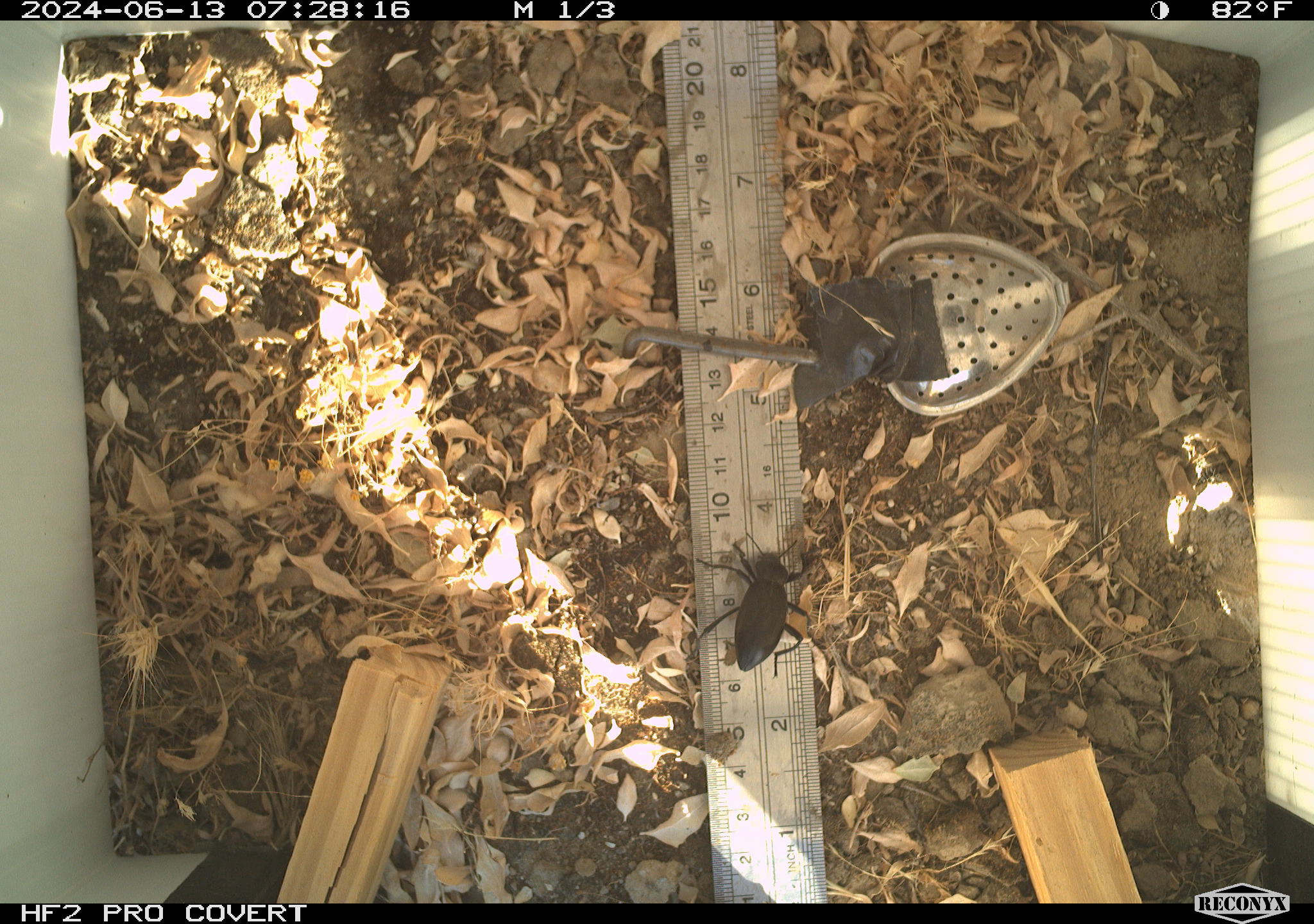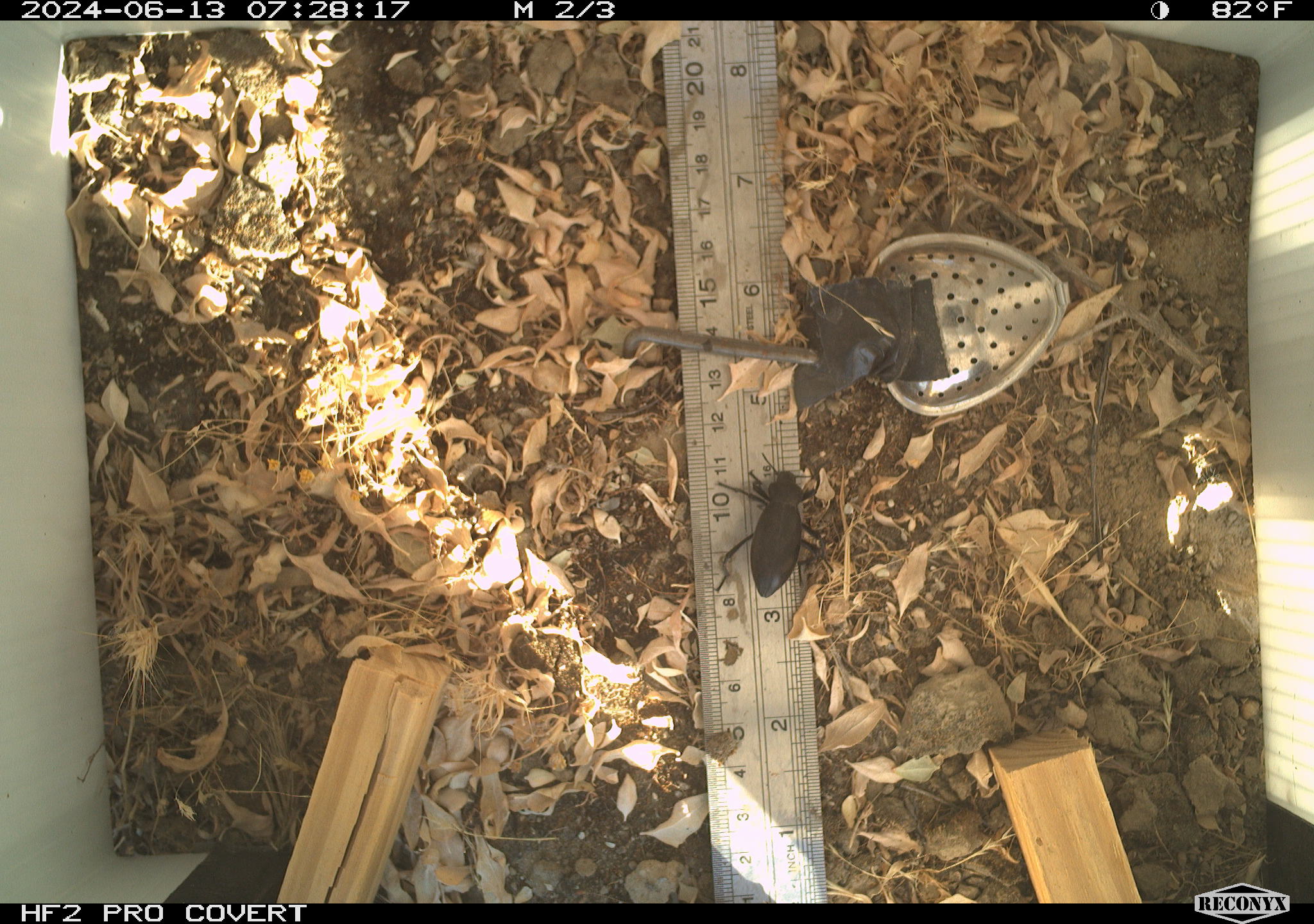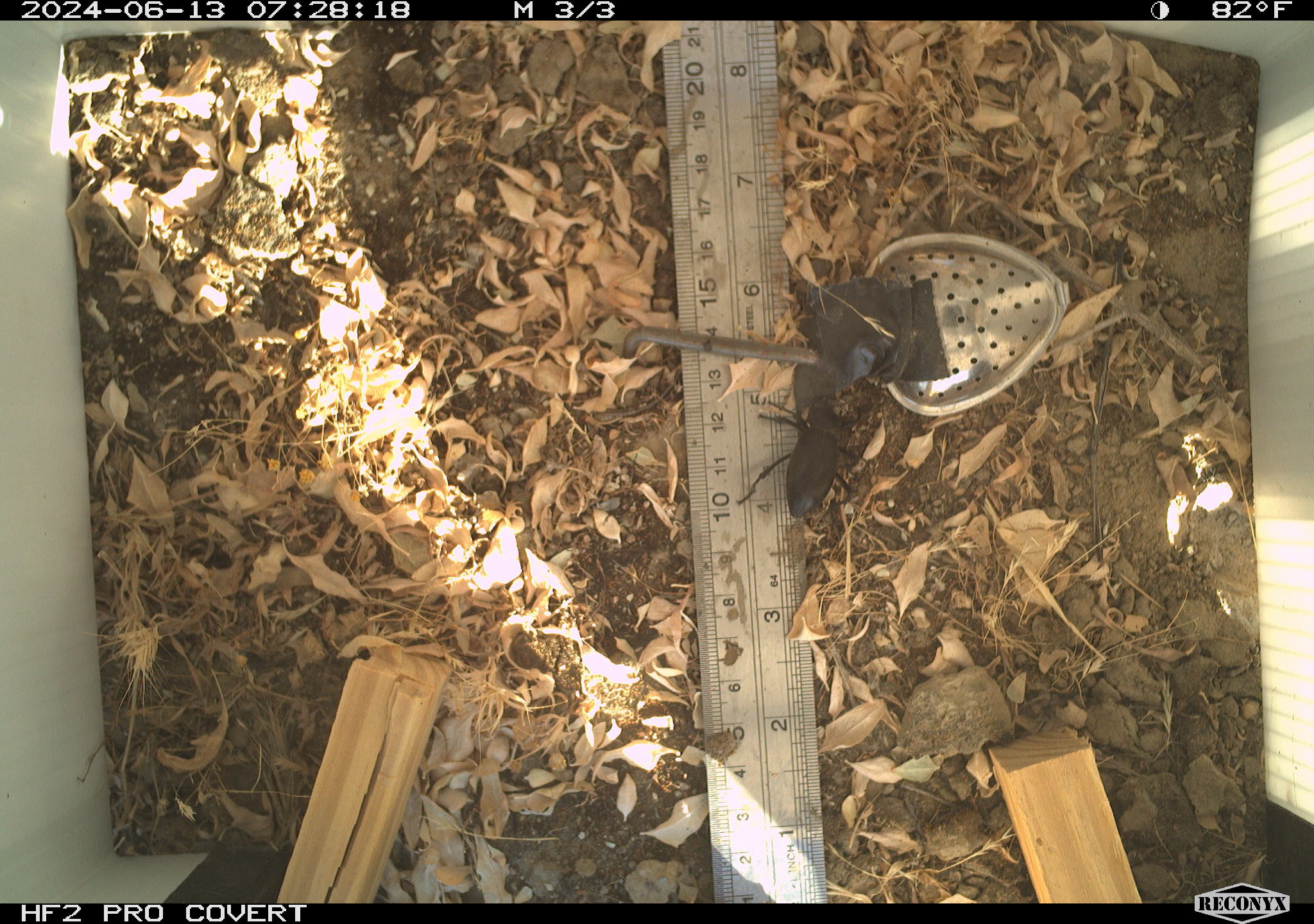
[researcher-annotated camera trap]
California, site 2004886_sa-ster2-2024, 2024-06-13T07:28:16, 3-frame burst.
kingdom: Animalia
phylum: Arthropoda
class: Insecta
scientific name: Insecta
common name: insect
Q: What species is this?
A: Insect (Insecta).